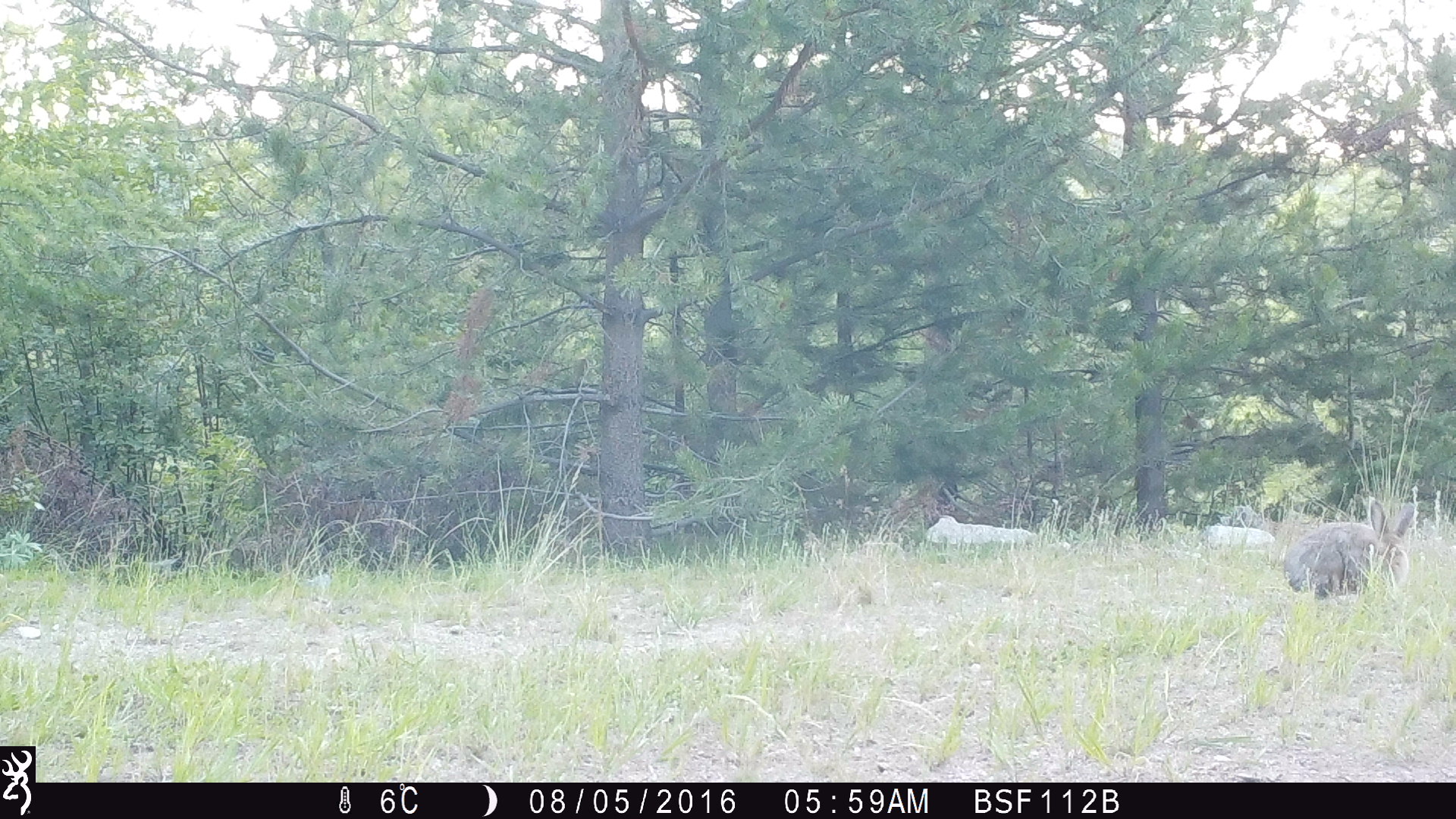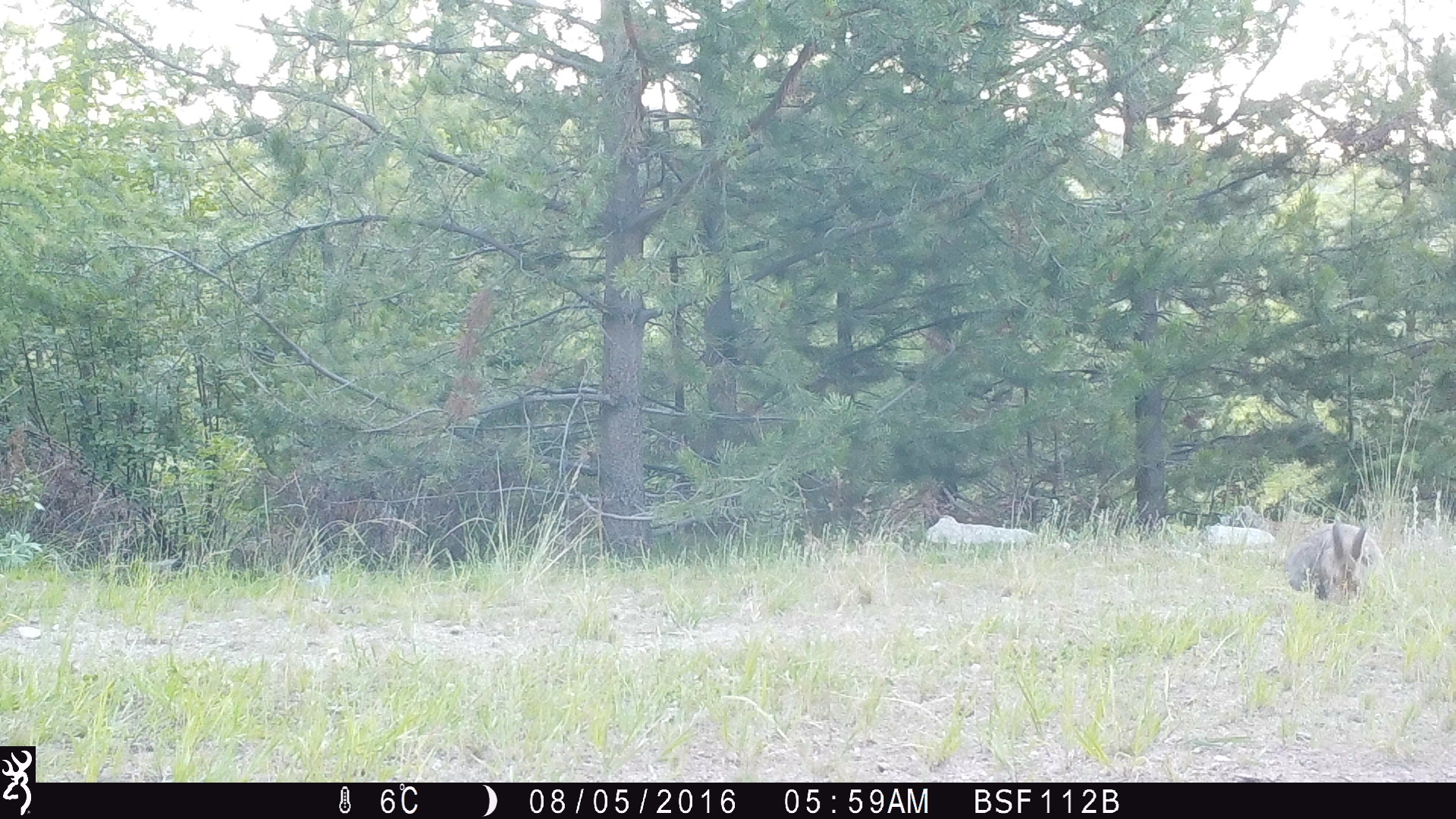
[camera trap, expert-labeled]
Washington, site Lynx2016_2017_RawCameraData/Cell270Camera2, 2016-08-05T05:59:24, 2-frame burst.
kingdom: Animalia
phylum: Chordata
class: Mammalia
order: Lagomorpha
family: Leporidae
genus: Lepus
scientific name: Lepus americanus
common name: snowshoe hare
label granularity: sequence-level